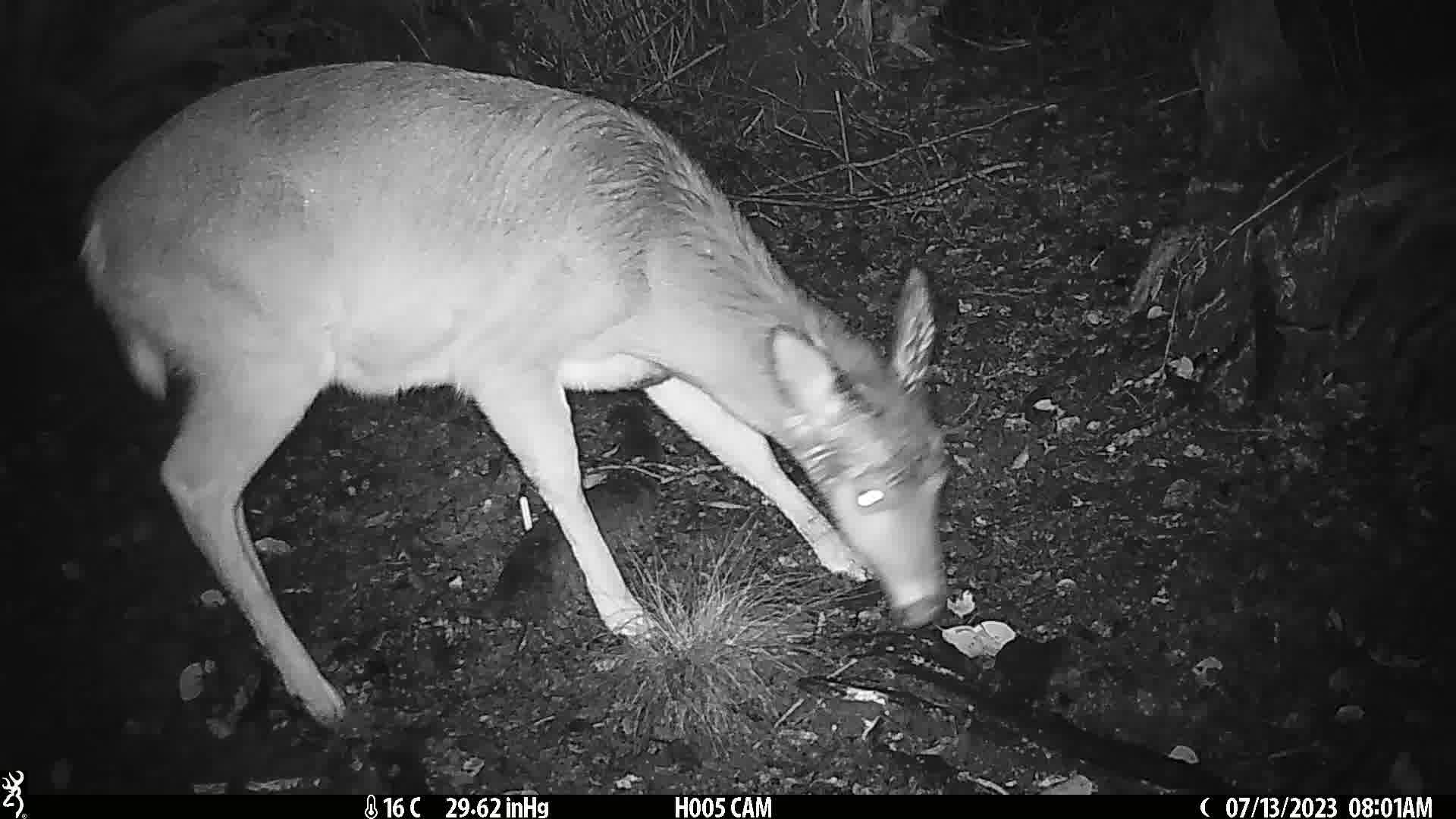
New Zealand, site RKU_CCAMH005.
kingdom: Animalia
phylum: Chordata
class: Mammalia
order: Artiodactyla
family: Cervidae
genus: Odocoileus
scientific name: Odocoileus virginianus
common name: white-tailed deer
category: white tailed deer